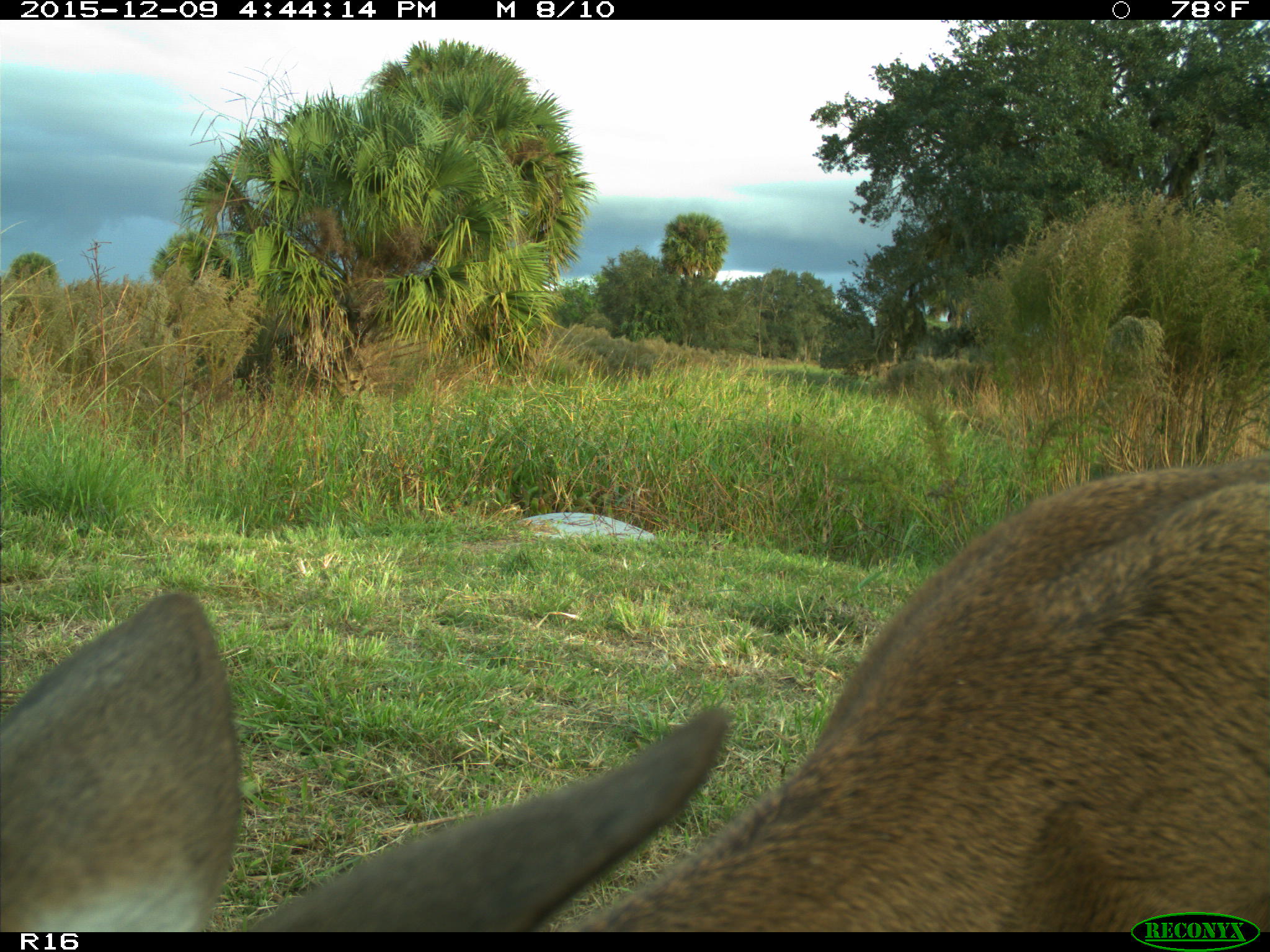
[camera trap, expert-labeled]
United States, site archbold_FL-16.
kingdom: Animalia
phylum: Chordata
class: Mammalia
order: Artiodactyla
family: Cervidae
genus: Odocoileus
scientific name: Odocoileus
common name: deer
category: unidentified deer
Unidentified deer (deer) (Odocoileus).